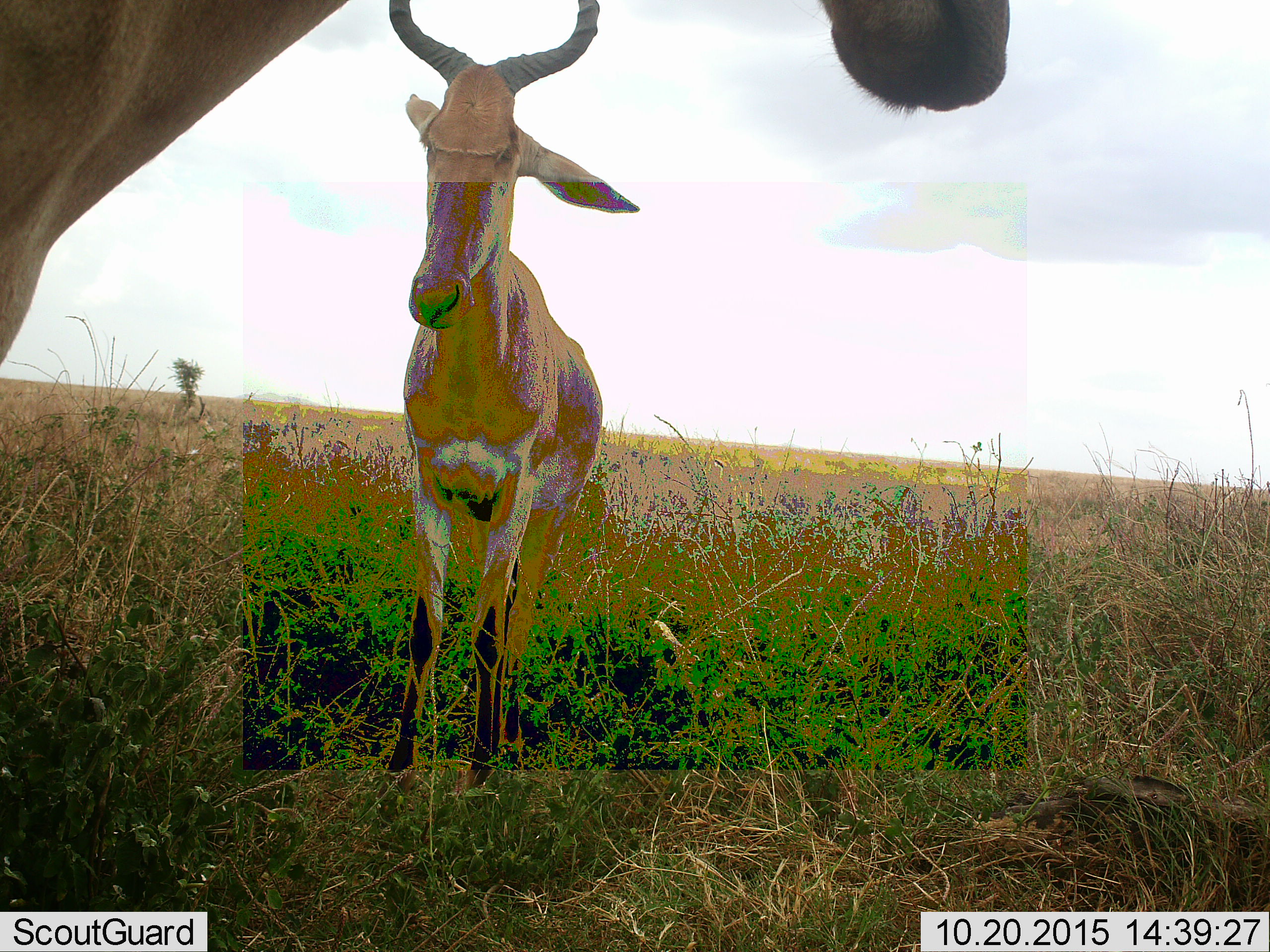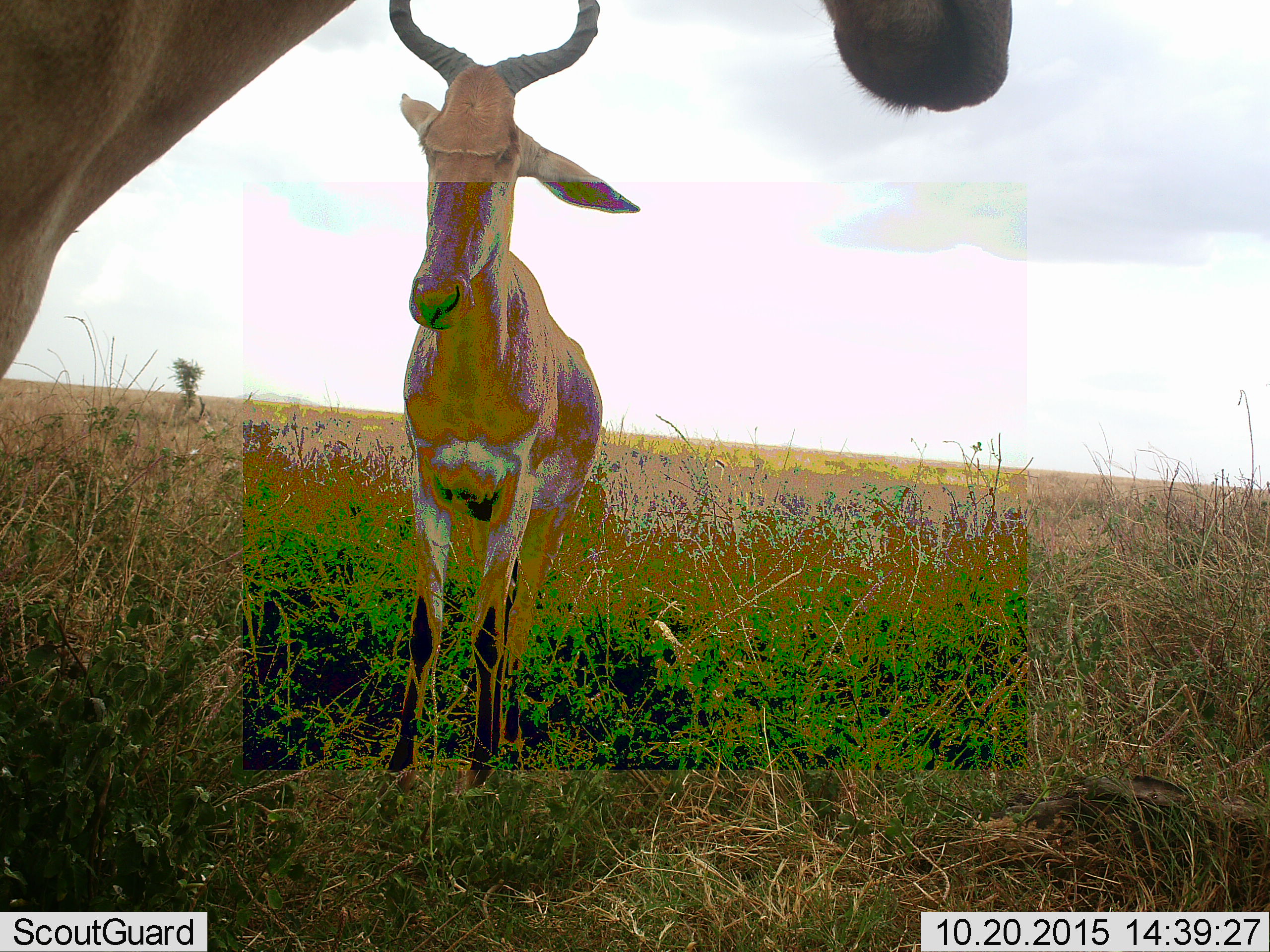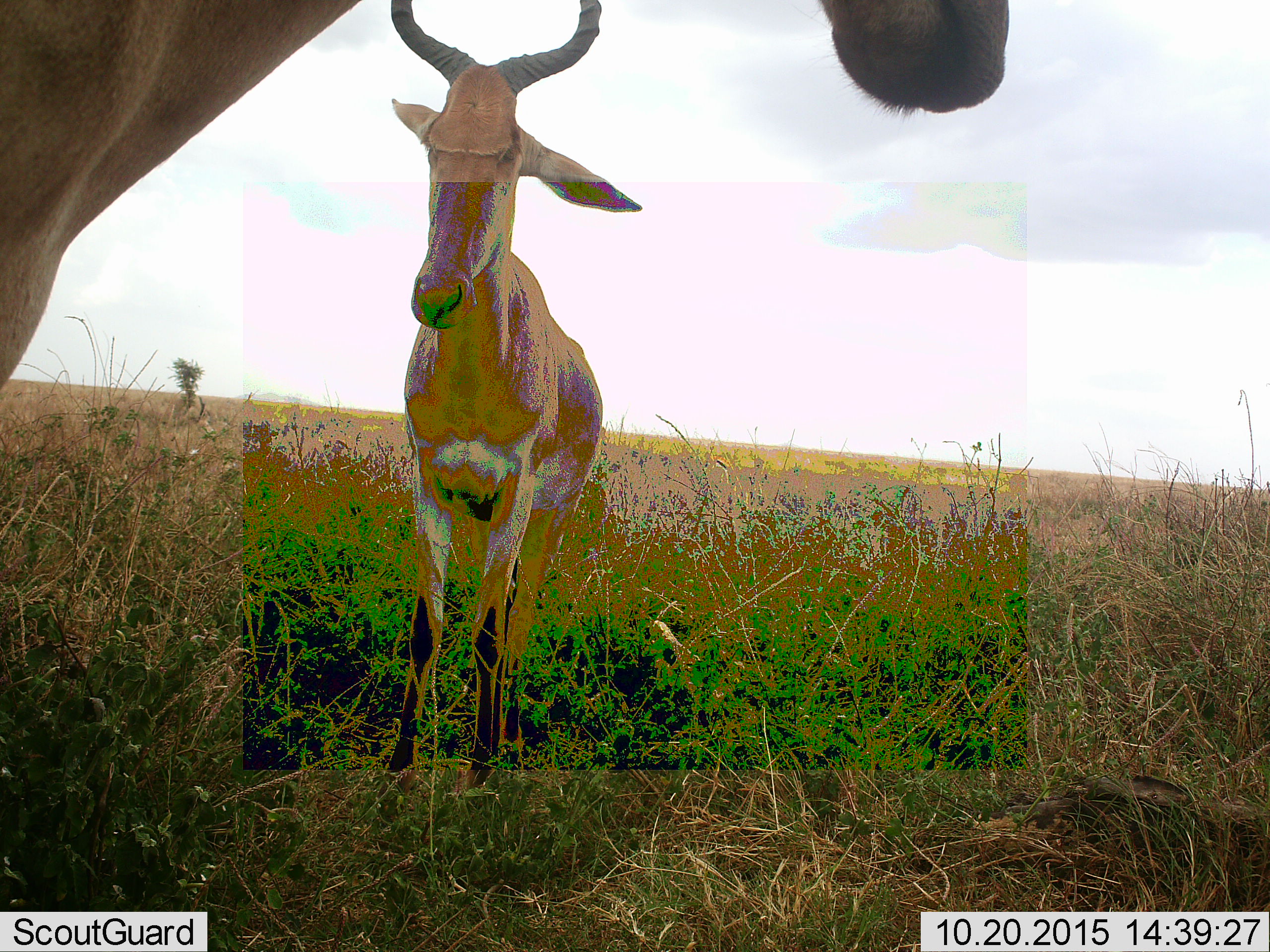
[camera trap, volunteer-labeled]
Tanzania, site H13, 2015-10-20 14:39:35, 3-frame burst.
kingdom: Animalia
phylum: Chordata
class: Mammalia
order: Artiodactyla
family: Bovidae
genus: Alcelaphus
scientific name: Alcelaphus buselaphus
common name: hartebeest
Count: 2.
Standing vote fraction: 100%.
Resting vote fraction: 0%.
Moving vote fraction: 0%.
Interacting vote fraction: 0%.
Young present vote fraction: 17%.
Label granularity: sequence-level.